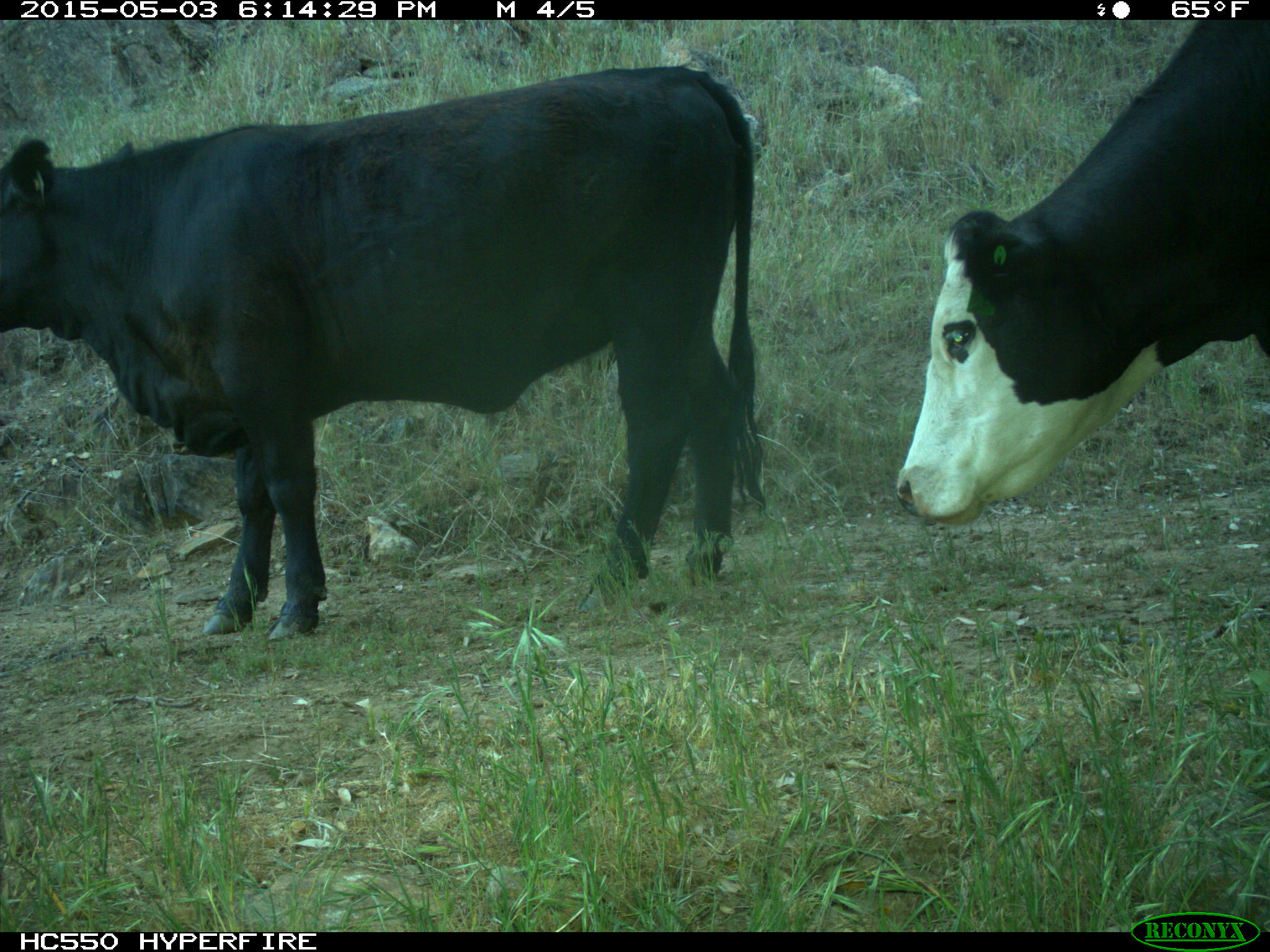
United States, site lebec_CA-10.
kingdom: Animalia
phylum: Chordata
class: Mammalia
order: Artiodactyla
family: Bovidae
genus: Bos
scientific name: Bos taurus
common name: domestic cow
Bos taurus (domestic cow).